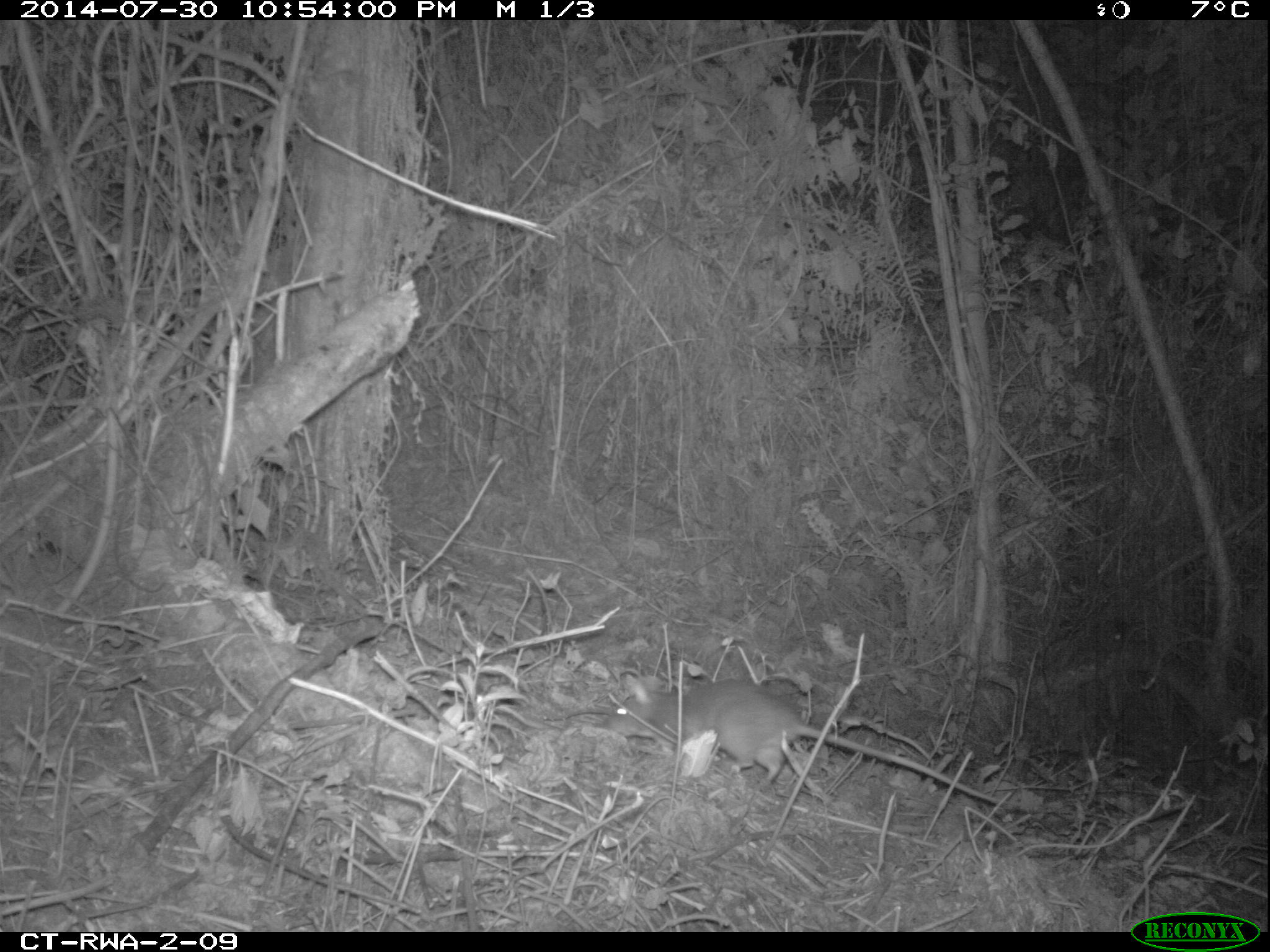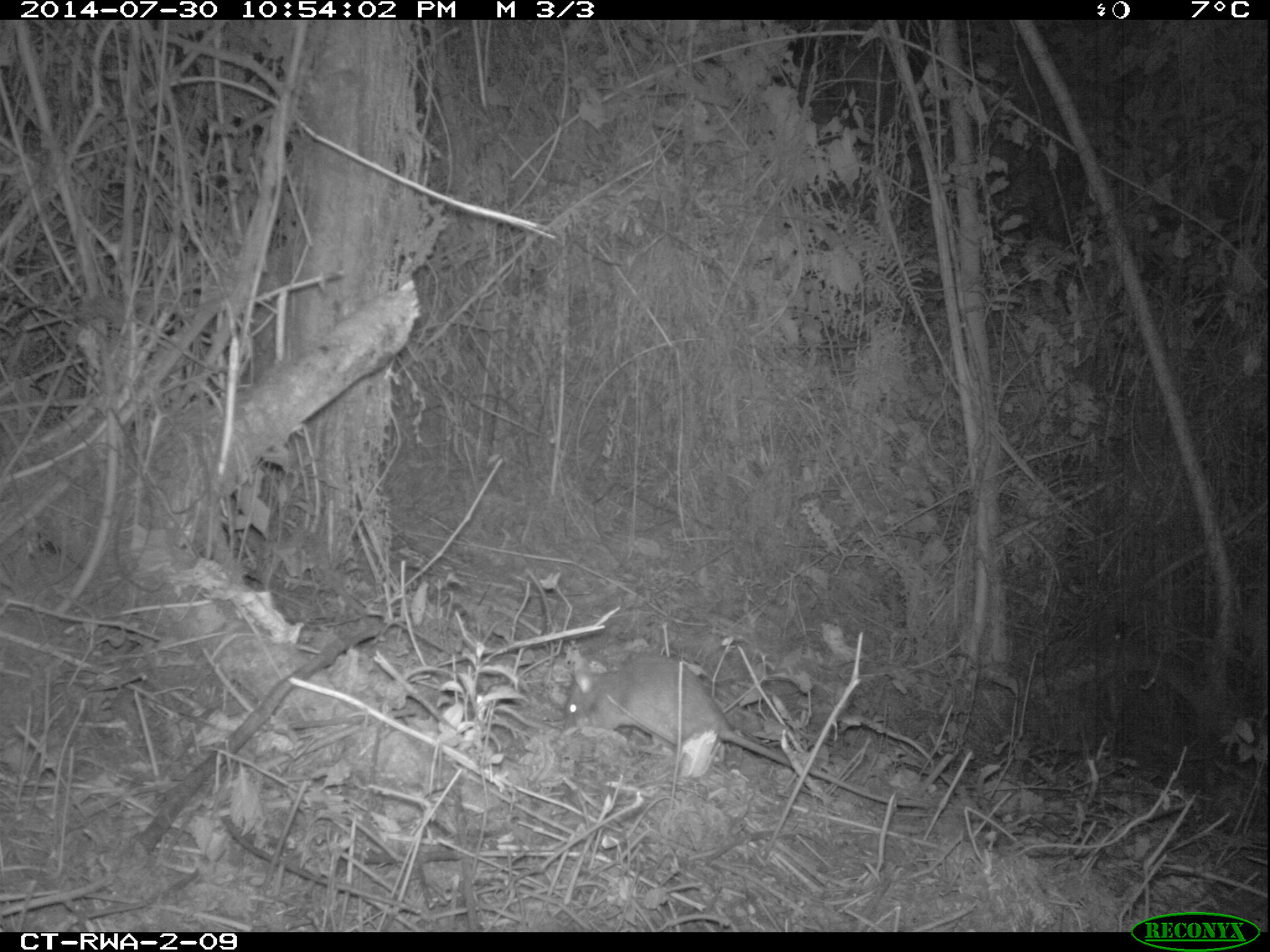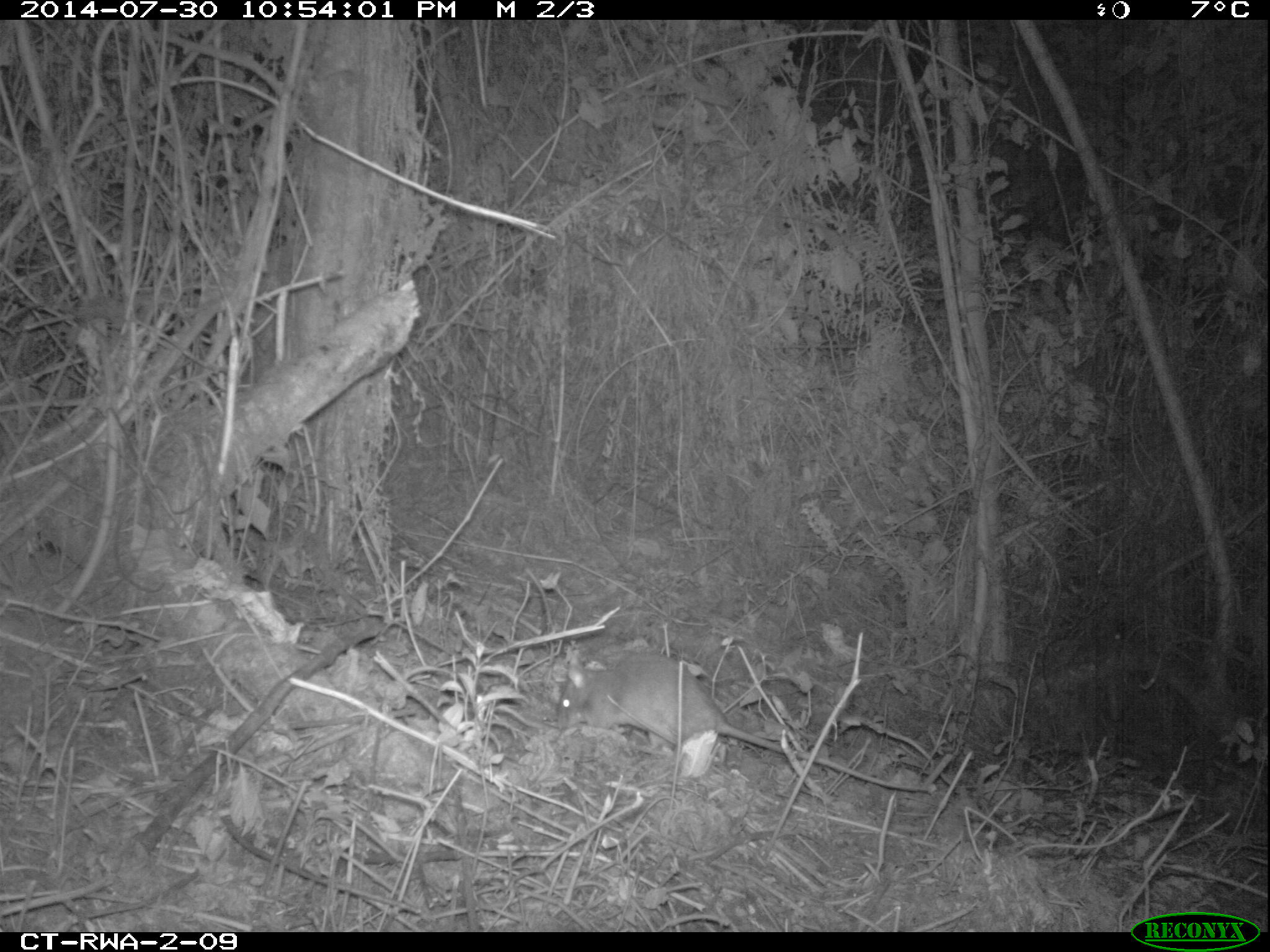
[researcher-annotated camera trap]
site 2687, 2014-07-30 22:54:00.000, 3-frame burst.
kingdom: Animalia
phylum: Chordata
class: Mammalia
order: Rodentia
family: Nesomyidae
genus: Cricetomys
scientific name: Cricetomys gambianus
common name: african giant pouched rat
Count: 1.